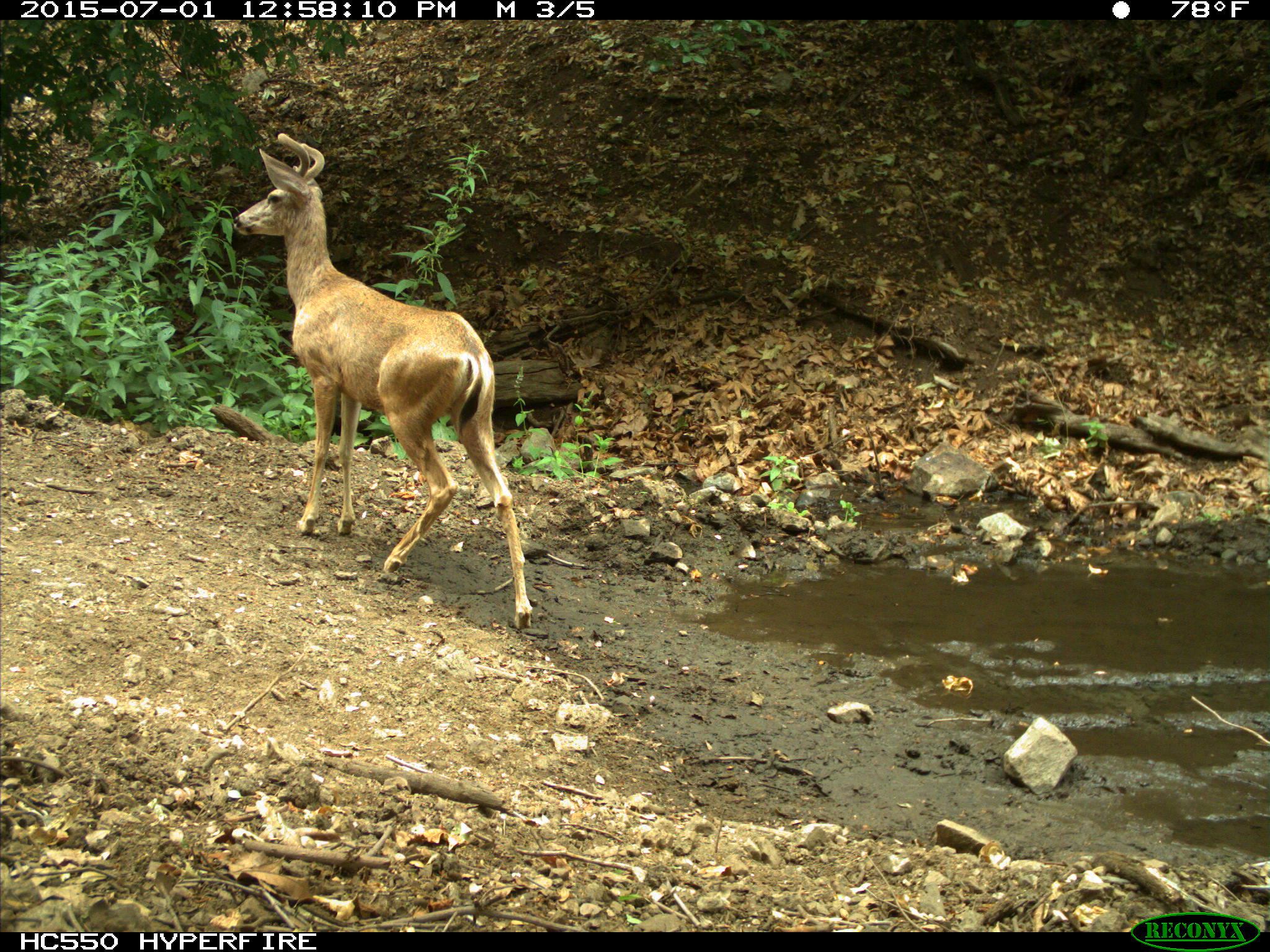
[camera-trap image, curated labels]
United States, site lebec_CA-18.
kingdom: Animalia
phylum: Chordata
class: Mammalia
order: Artiodactyla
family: Cervidae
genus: Odocoileus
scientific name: Odocoileus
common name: deer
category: unidentified deer